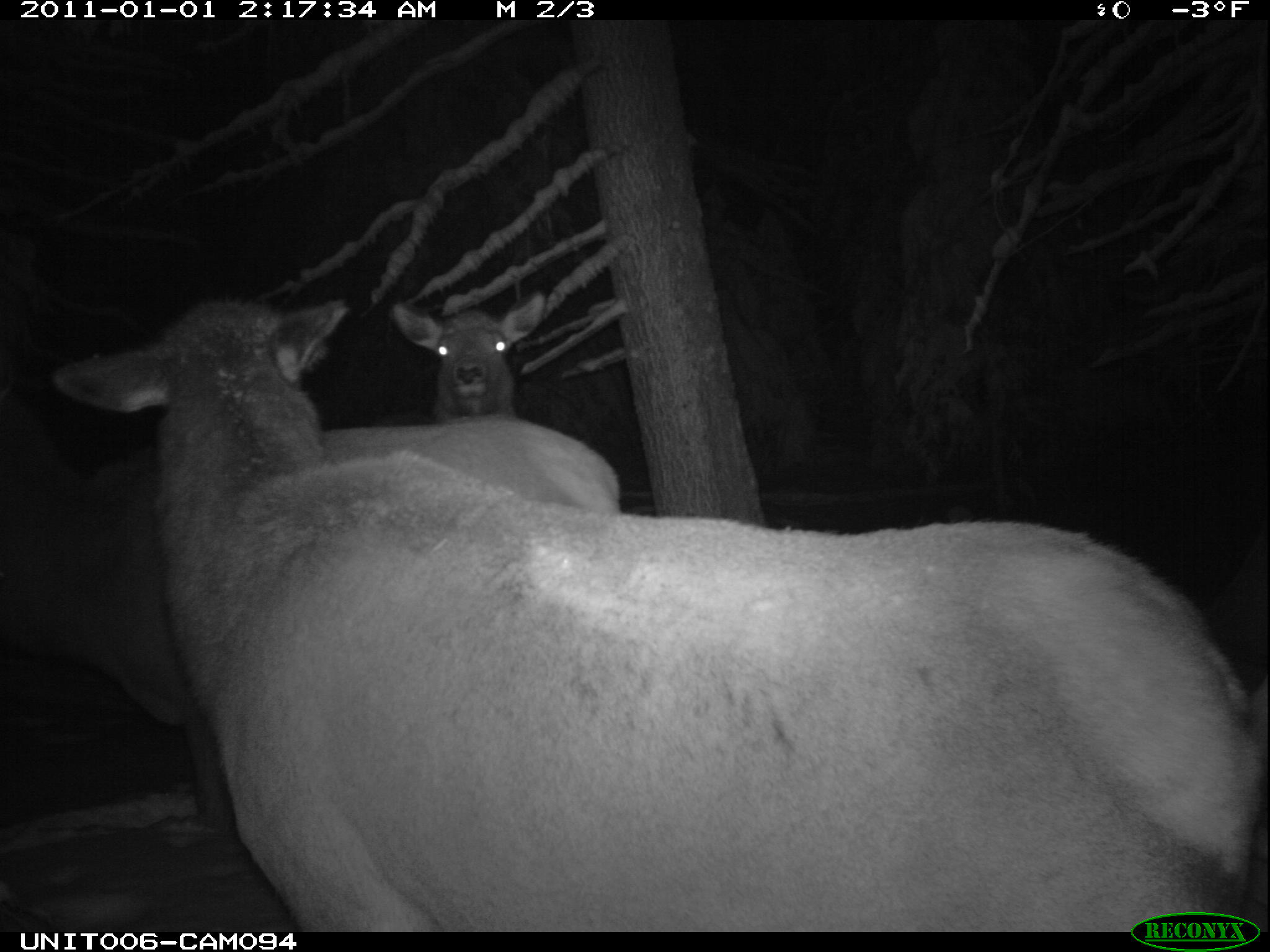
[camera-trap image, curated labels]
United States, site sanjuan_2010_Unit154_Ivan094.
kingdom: Animalia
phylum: Chordata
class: Mammalia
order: Artiodactyla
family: Cervidae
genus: Cervus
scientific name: Cervus elaphus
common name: red deer